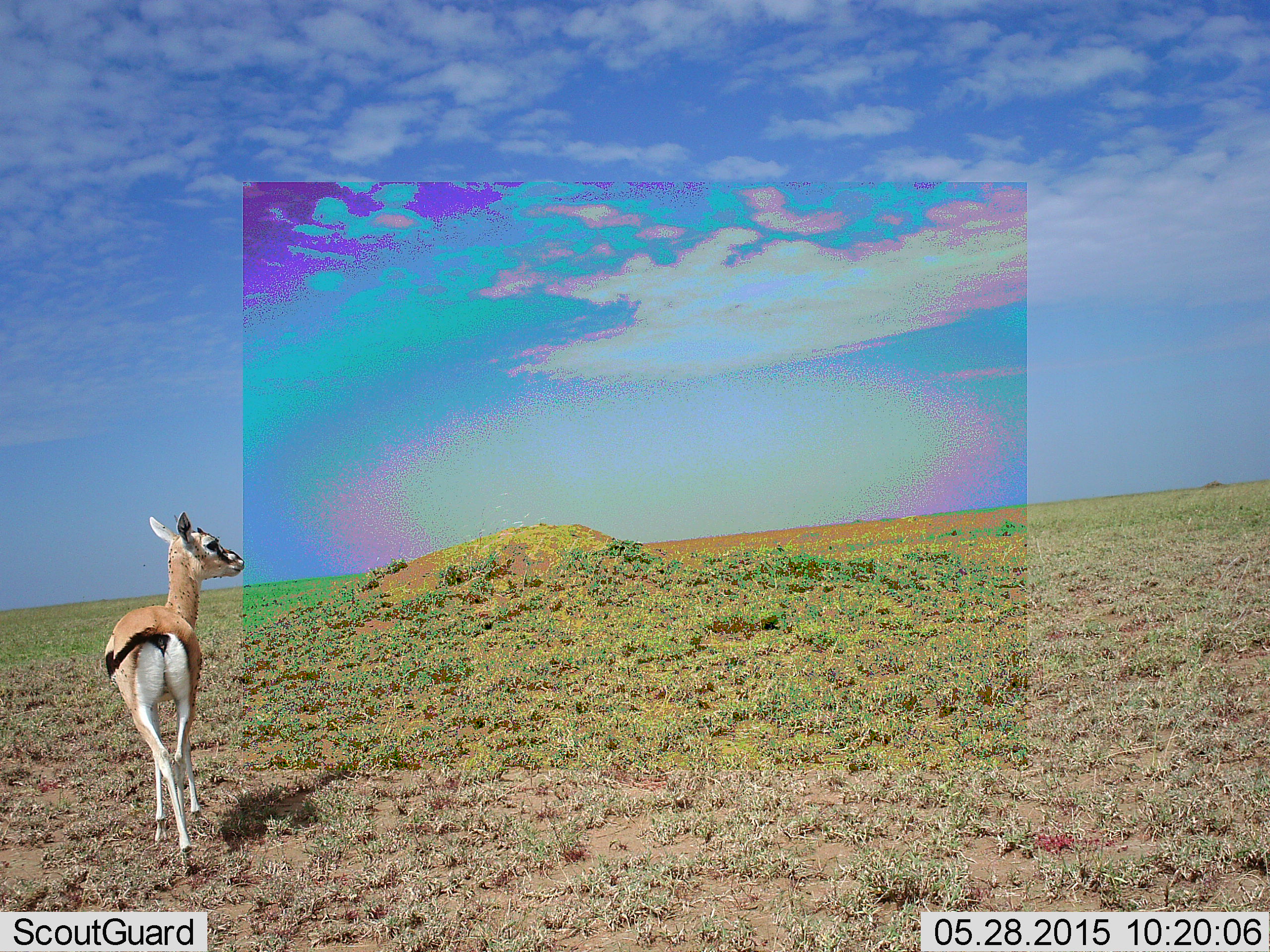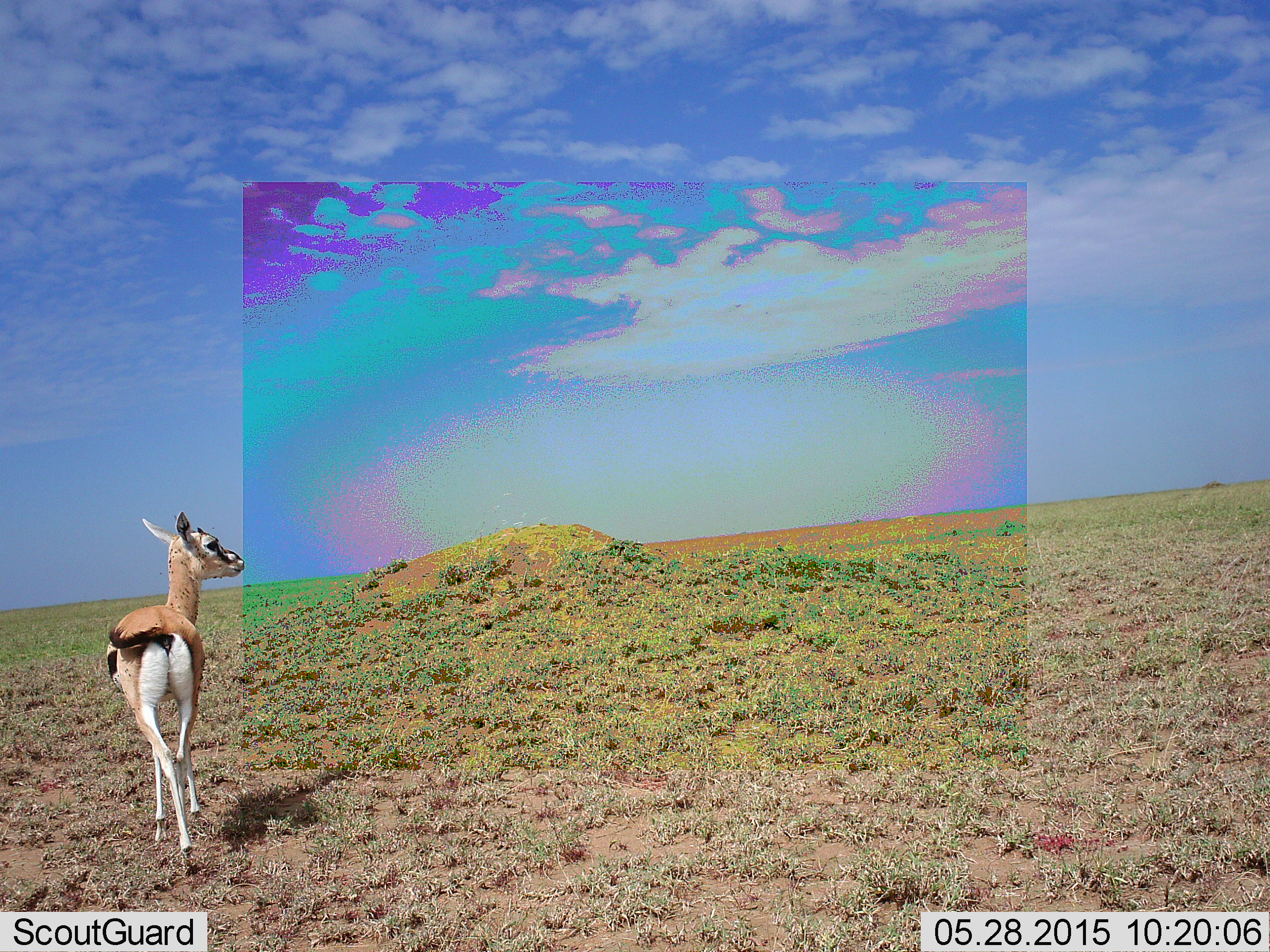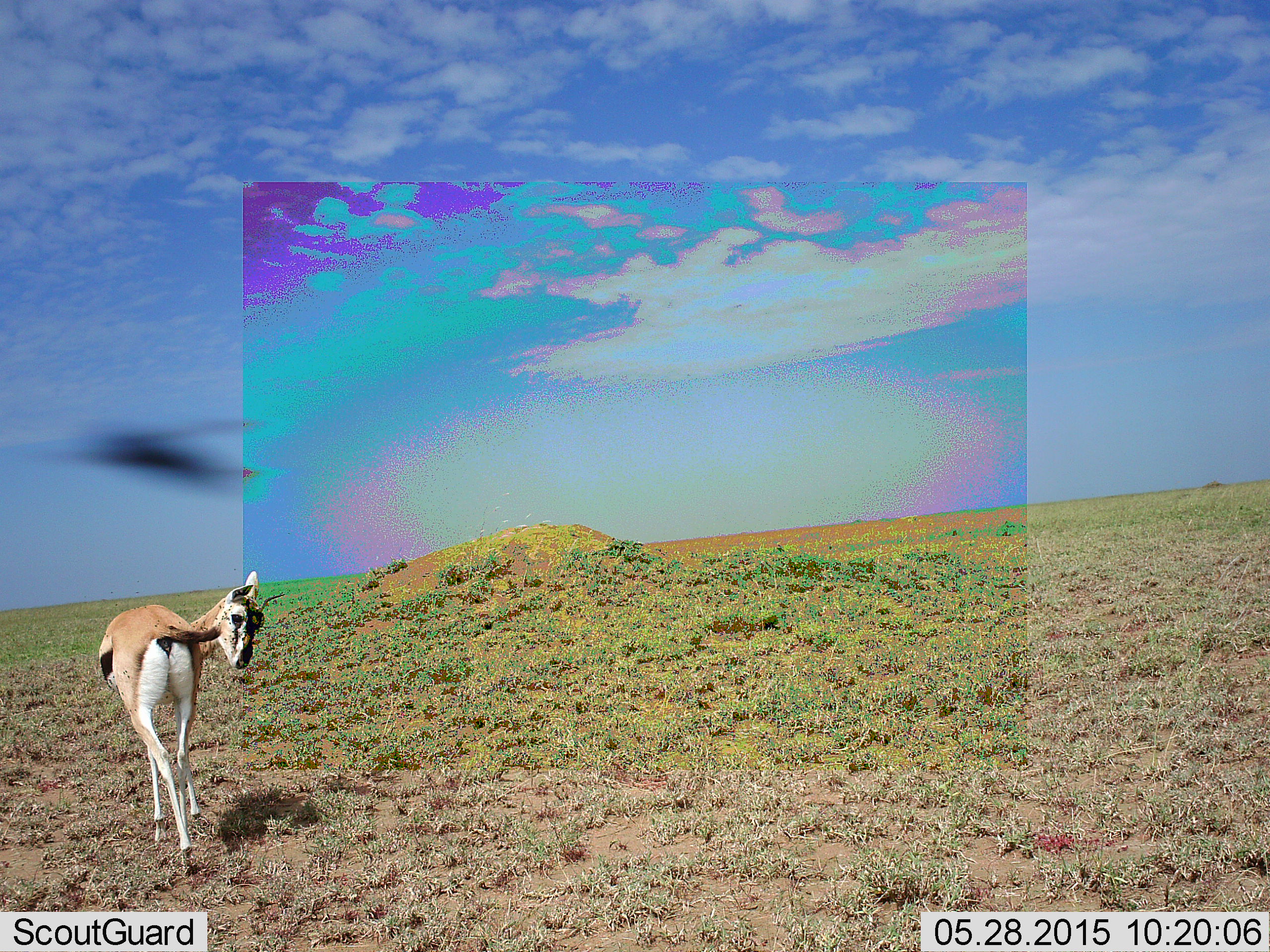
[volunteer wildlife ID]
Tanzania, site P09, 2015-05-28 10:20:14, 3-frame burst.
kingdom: Animalia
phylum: Chordata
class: Mammalia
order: Artiodactyla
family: Bovidae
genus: Eudorcas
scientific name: Eudorcas thomsonii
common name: thomson's gazelle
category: gazellethomsons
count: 1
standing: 100%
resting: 0%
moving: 0%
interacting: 0%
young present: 8%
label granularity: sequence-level